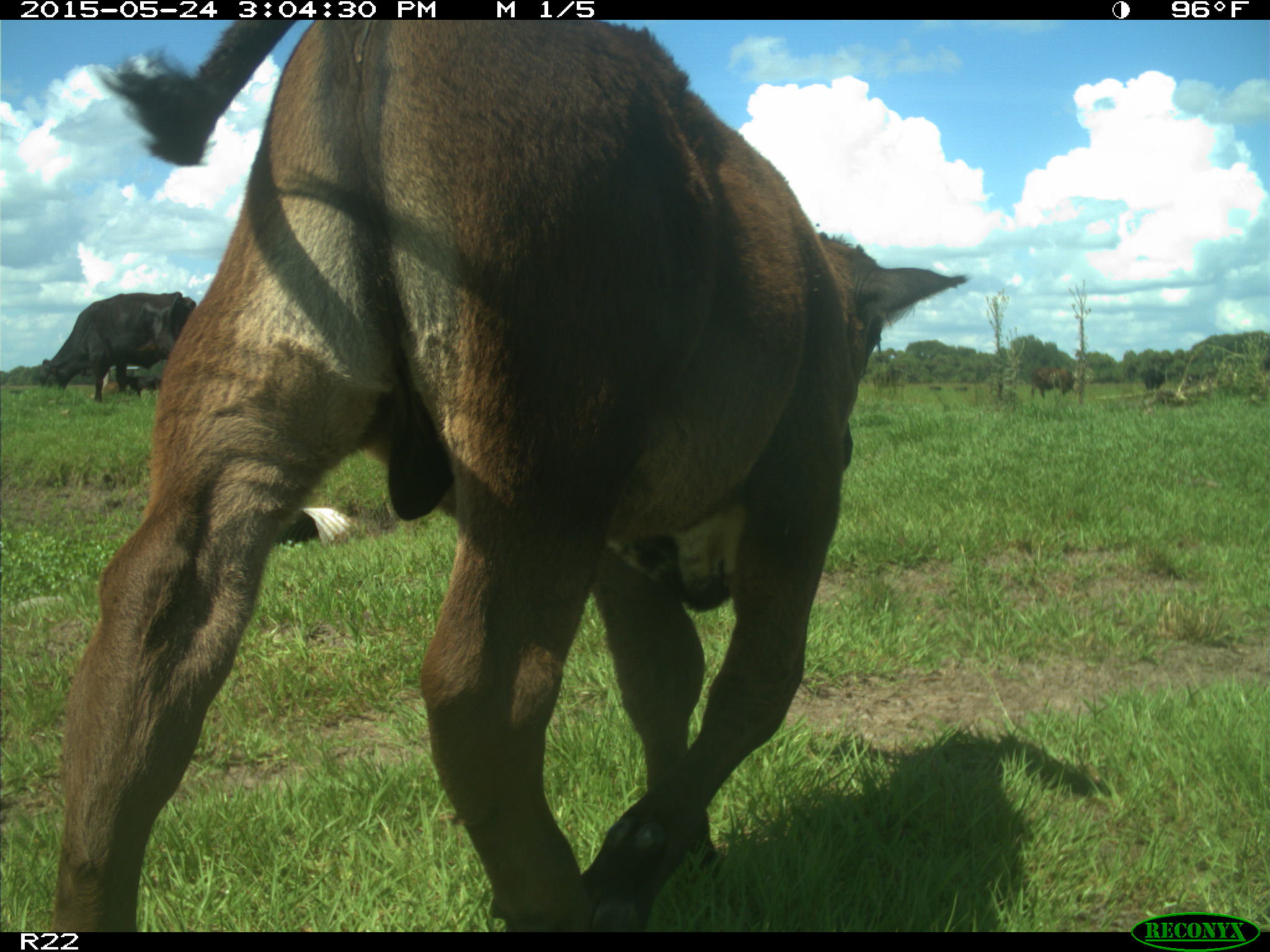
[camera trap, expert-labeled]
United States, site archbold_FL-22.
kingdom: Animalia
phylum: Chordata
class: Mammalia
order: Artiodactyla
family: Bovidae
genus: Bos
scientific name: Bos taurus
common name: domestic cow